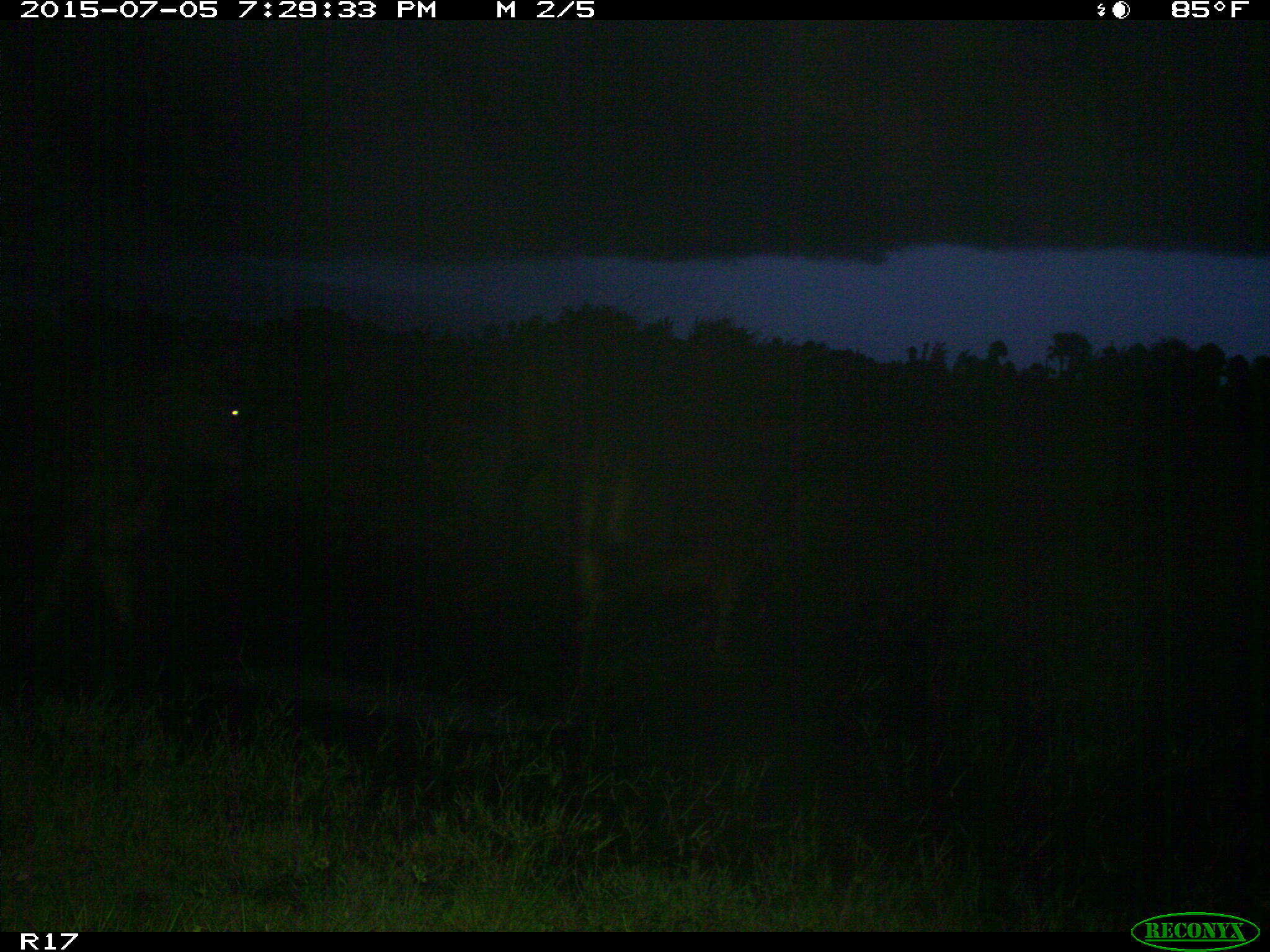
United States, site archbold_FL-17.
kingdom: Animalia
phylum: Chordata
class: Mammalia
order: Artiodactyla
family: Bovidae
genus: Bos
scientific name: Bos taurus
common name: domestic cow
Bos taurus (domestic cow).